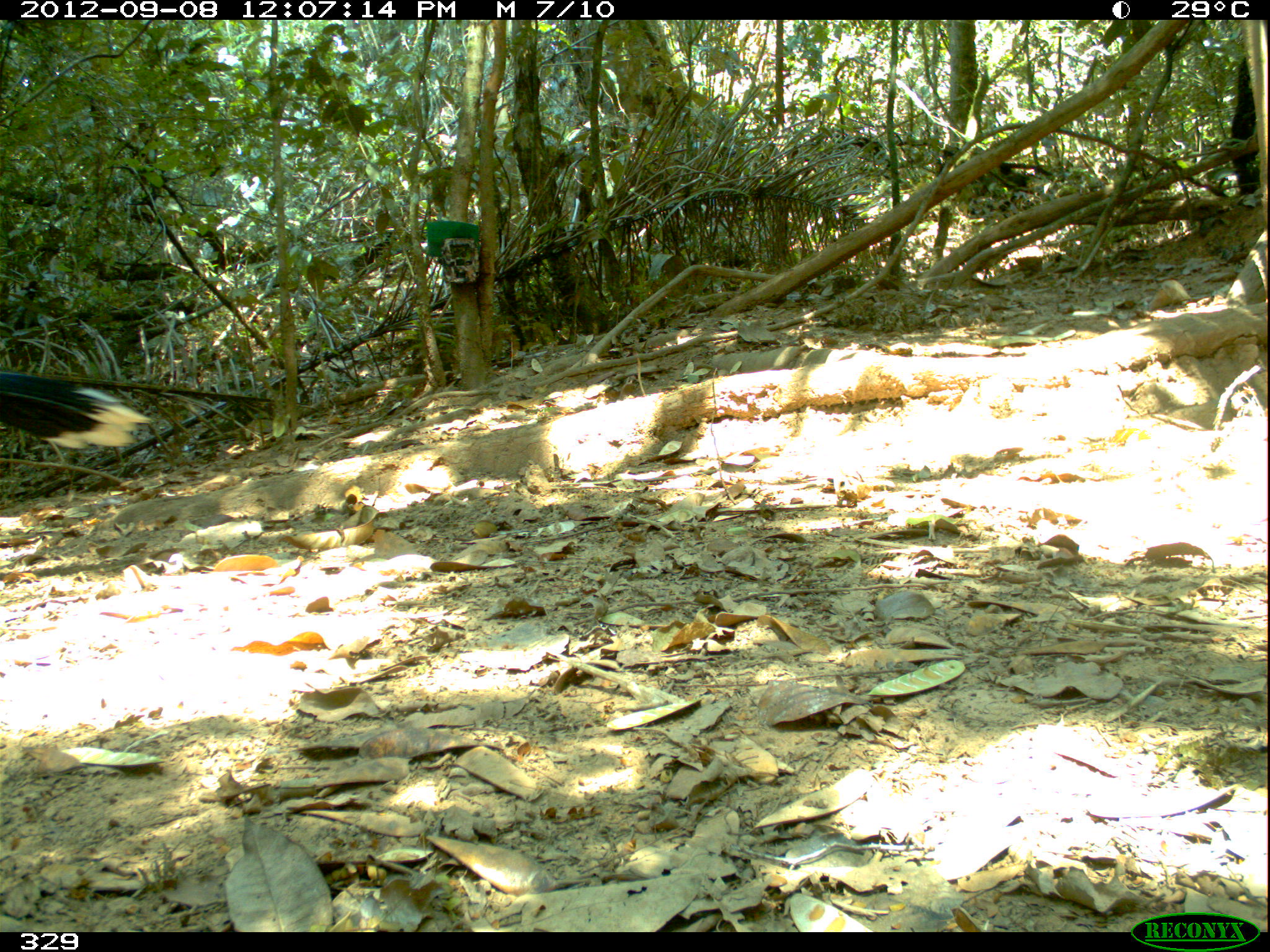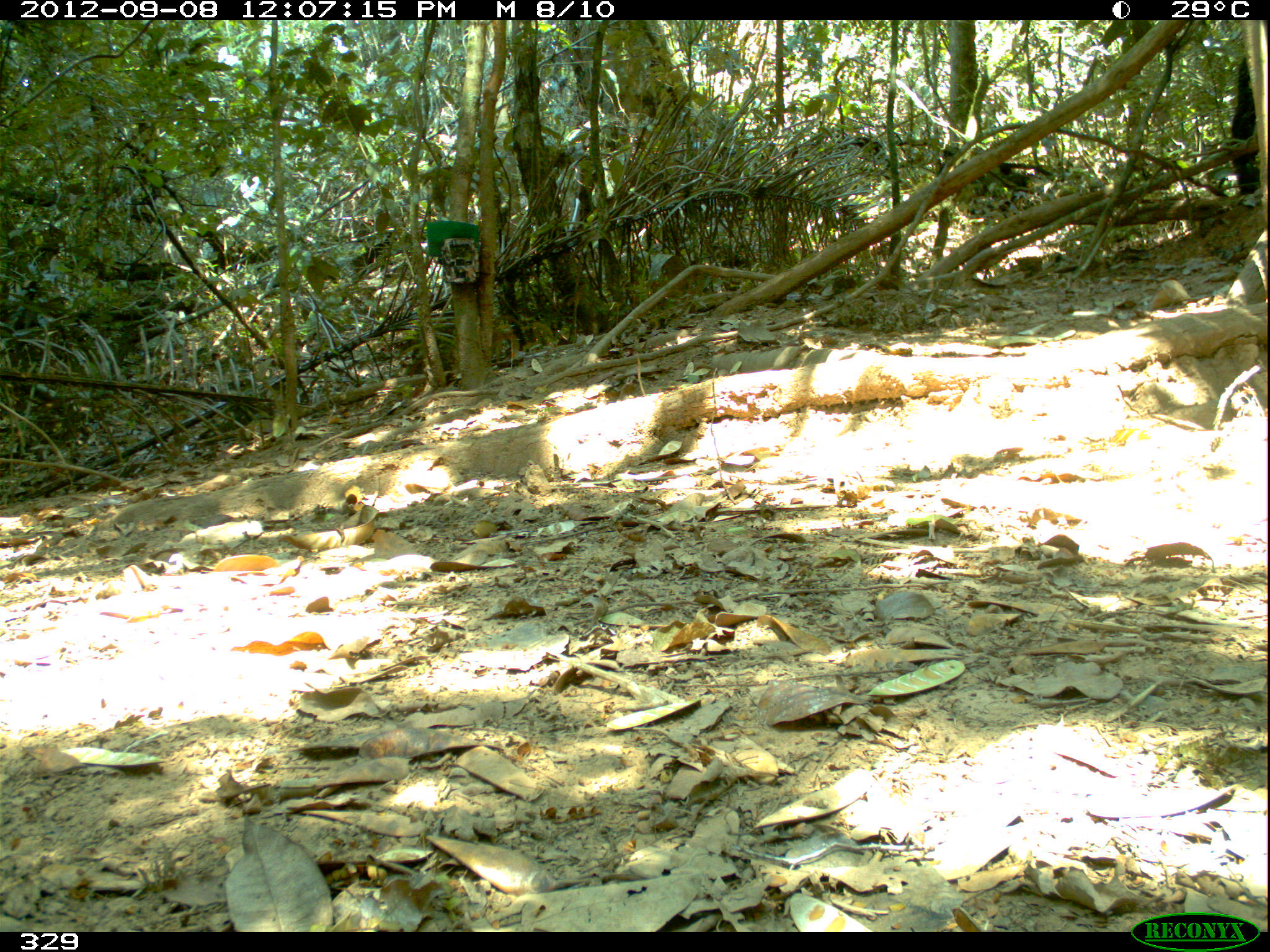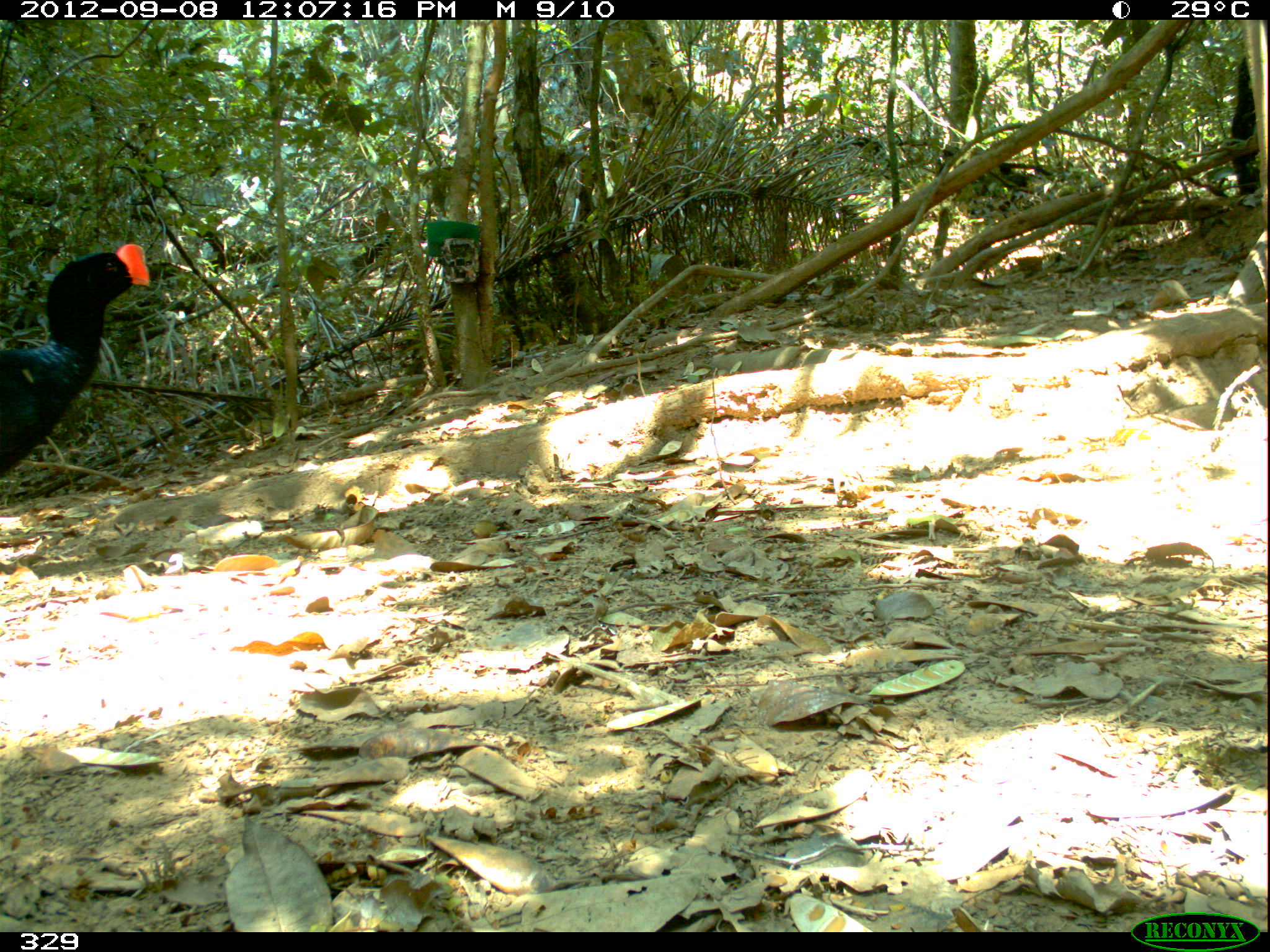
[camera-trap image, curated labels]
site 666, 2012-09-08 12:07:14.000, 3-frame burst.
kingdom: Animalia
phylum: Chordata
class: Aves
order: Galliformes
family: Cracidae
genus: Mitu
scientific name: Mitu tuberosum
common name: razor-billed curassow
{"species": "Mitu tuberosum (razor-billed curassow)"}